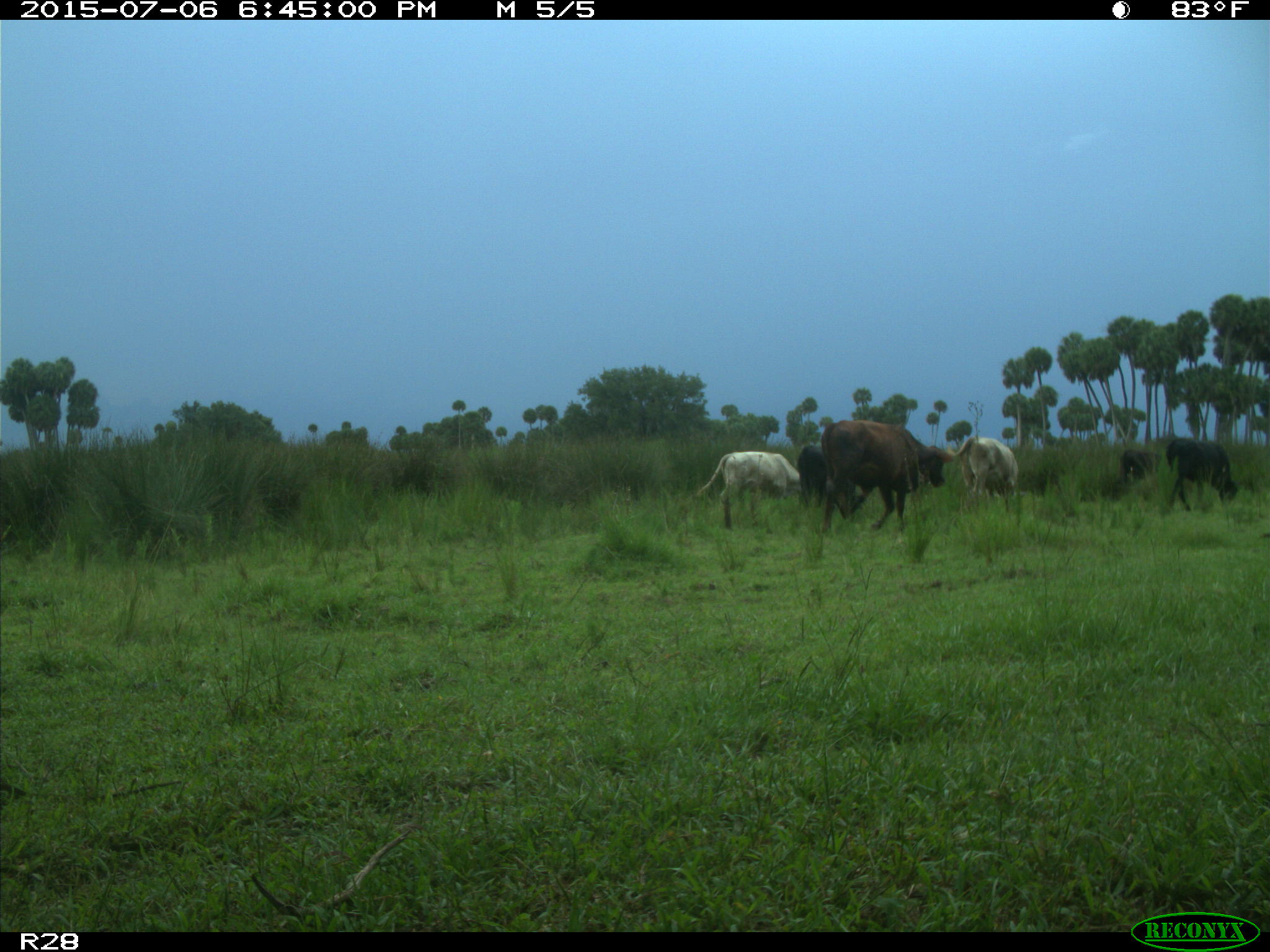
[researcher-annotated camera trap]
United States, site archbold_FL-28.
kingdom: Animalia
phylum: Chordata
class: Mammalia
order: Artiodactyla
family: Bovidae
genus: Bos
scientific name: Bos taurus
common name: domestic cow